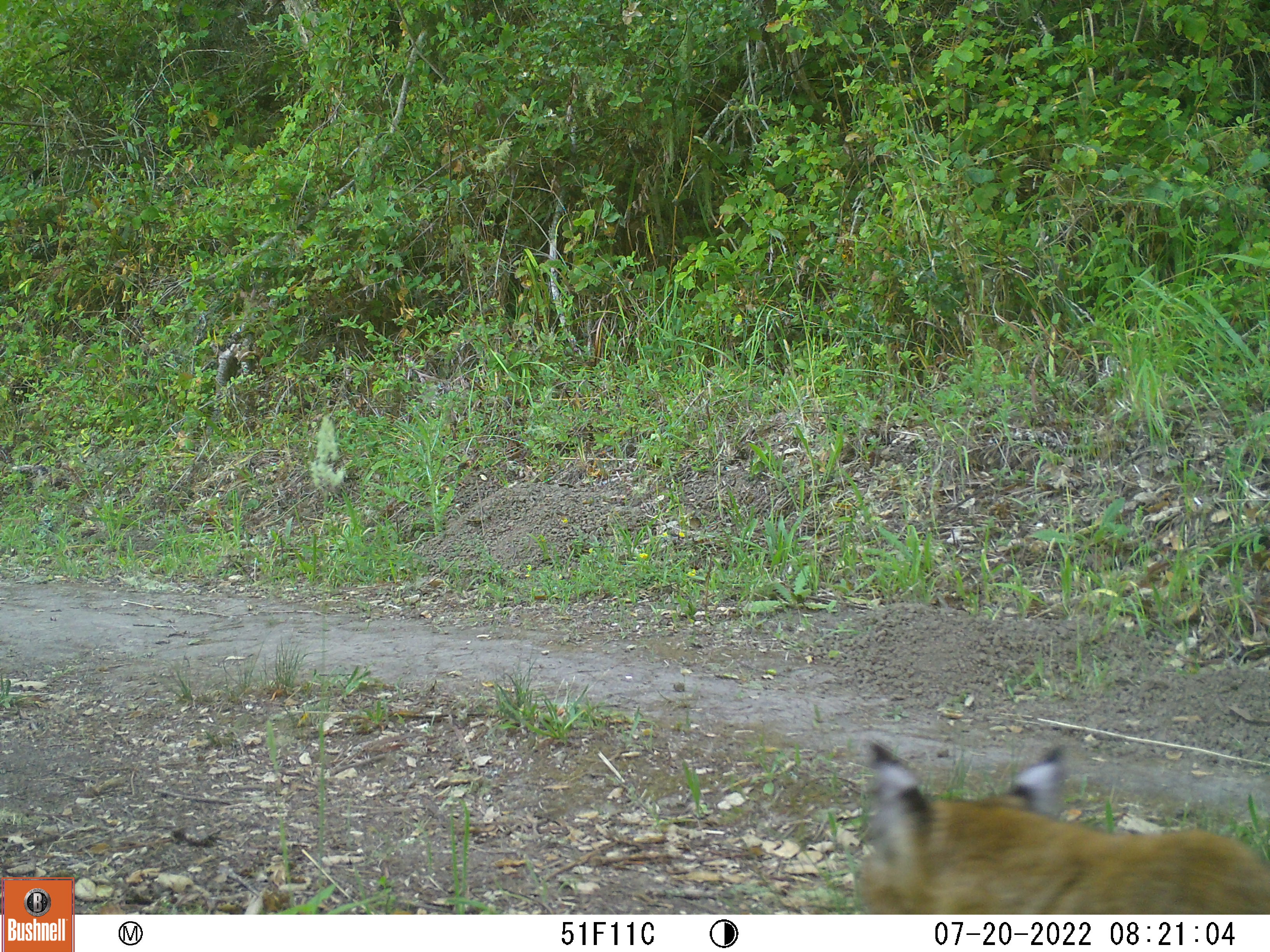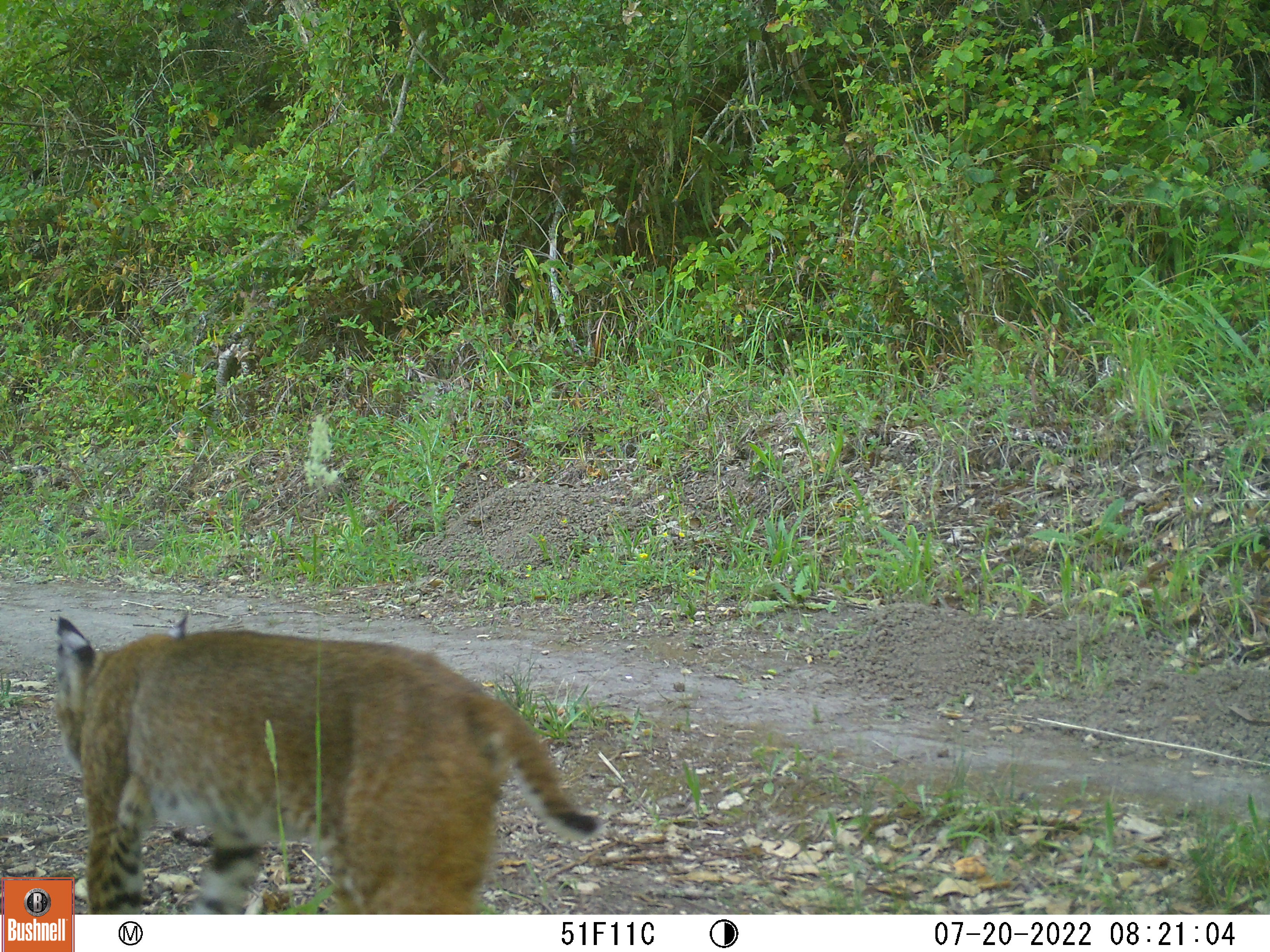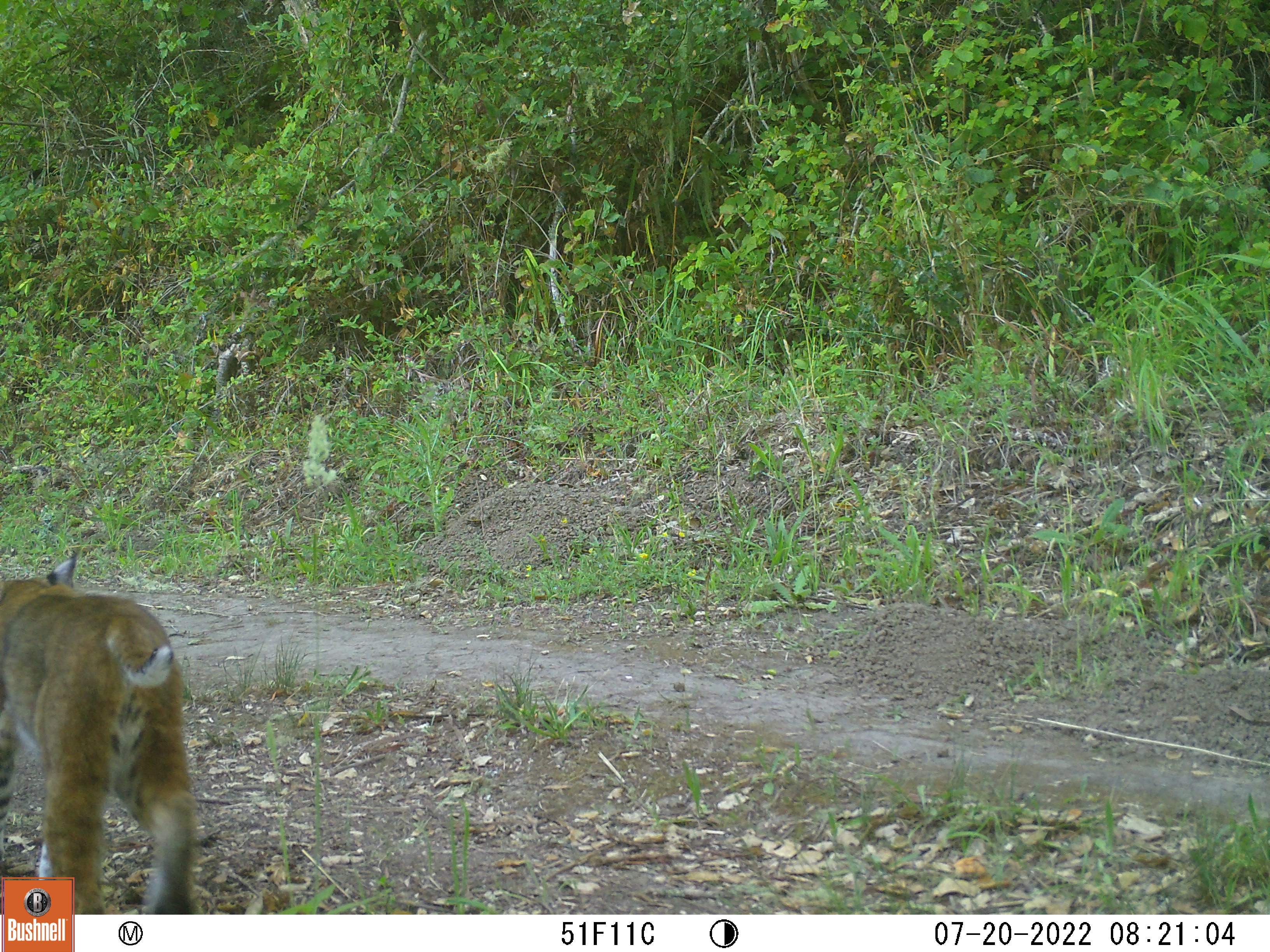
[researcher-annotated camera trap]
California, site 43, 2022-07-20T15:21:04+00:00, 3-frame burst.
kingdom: Animalia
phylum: Chordata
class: Mammalia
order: Carnivora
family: Felidae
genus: Lynx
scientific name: Lynx rufus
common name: bobcat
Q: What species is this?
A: Bobcat (Lynx rufus).